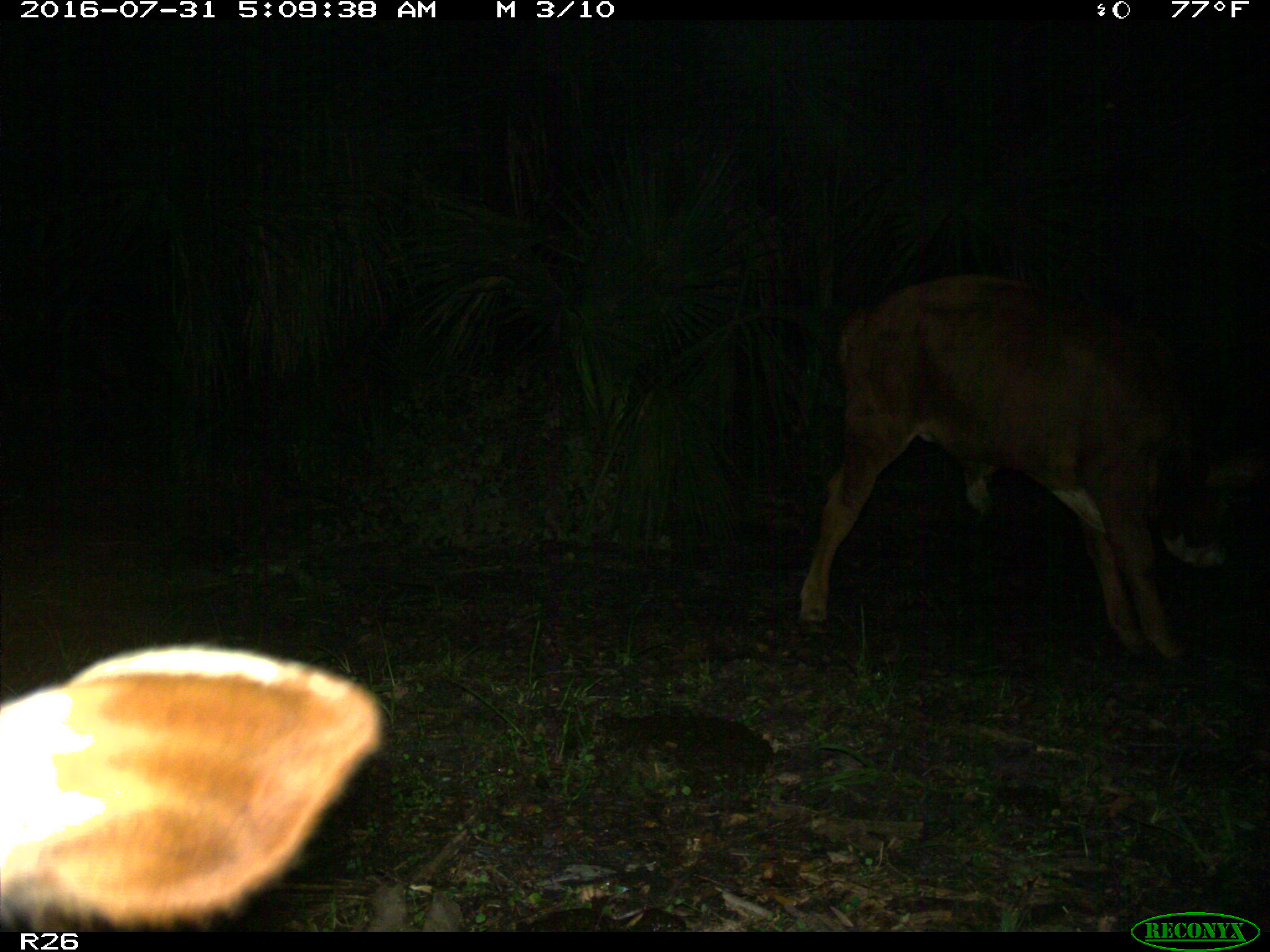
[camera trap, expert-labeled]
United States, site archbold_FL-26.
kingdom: Animalia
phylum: Chordata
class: Mammalia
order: Artiodactyla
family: Bovidae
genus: Bos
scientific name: Bos taurus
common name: domestic cow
Bos taurus (domestic cow).